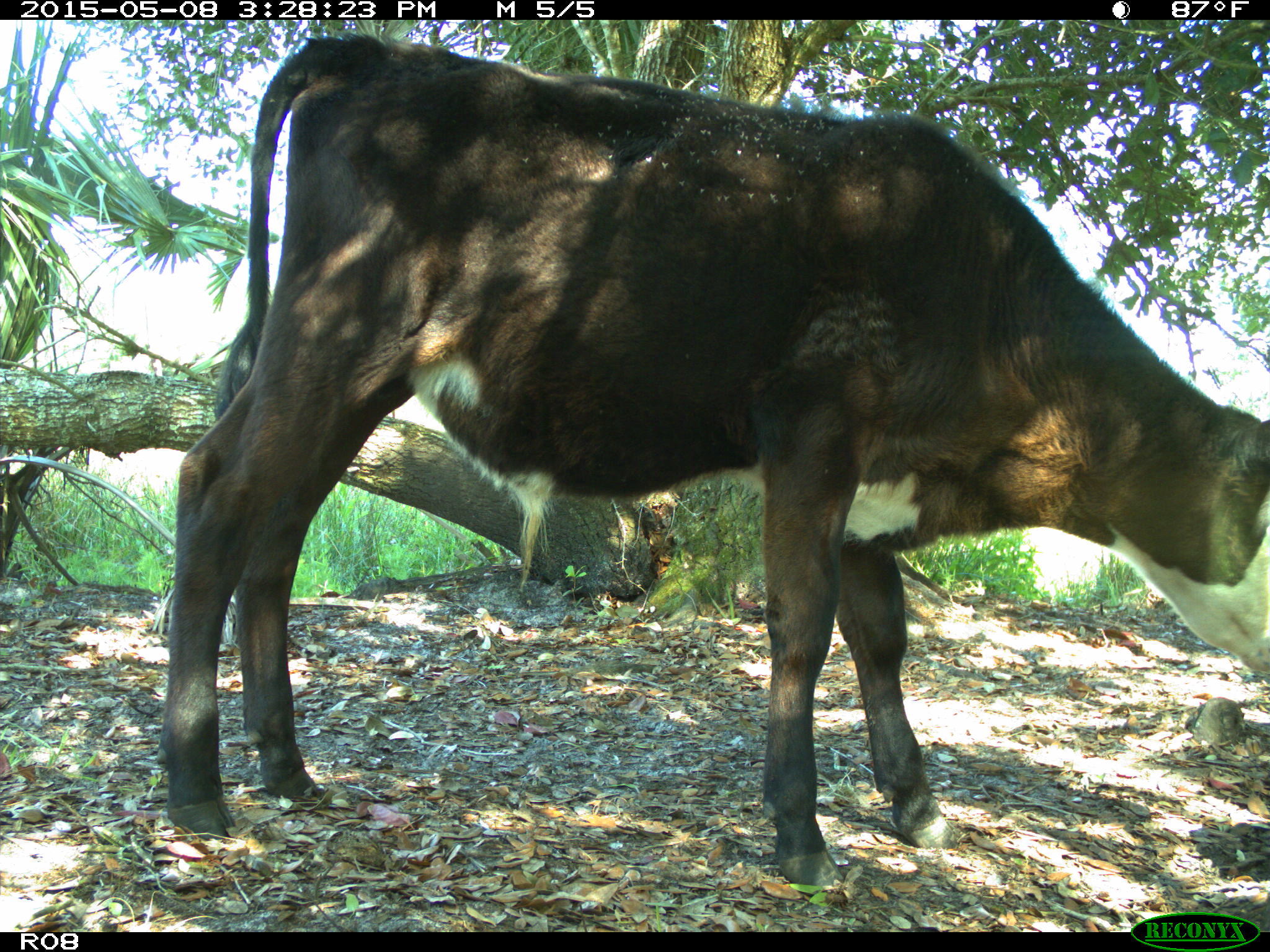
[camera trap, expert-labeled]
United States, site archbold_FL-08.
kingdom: Animalia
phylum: Chordata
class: Mammalia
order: Artiodactyla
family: Bovidae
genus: Bos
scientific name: Bos taurus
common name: domestic cow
Bos taurus (domestic cow).